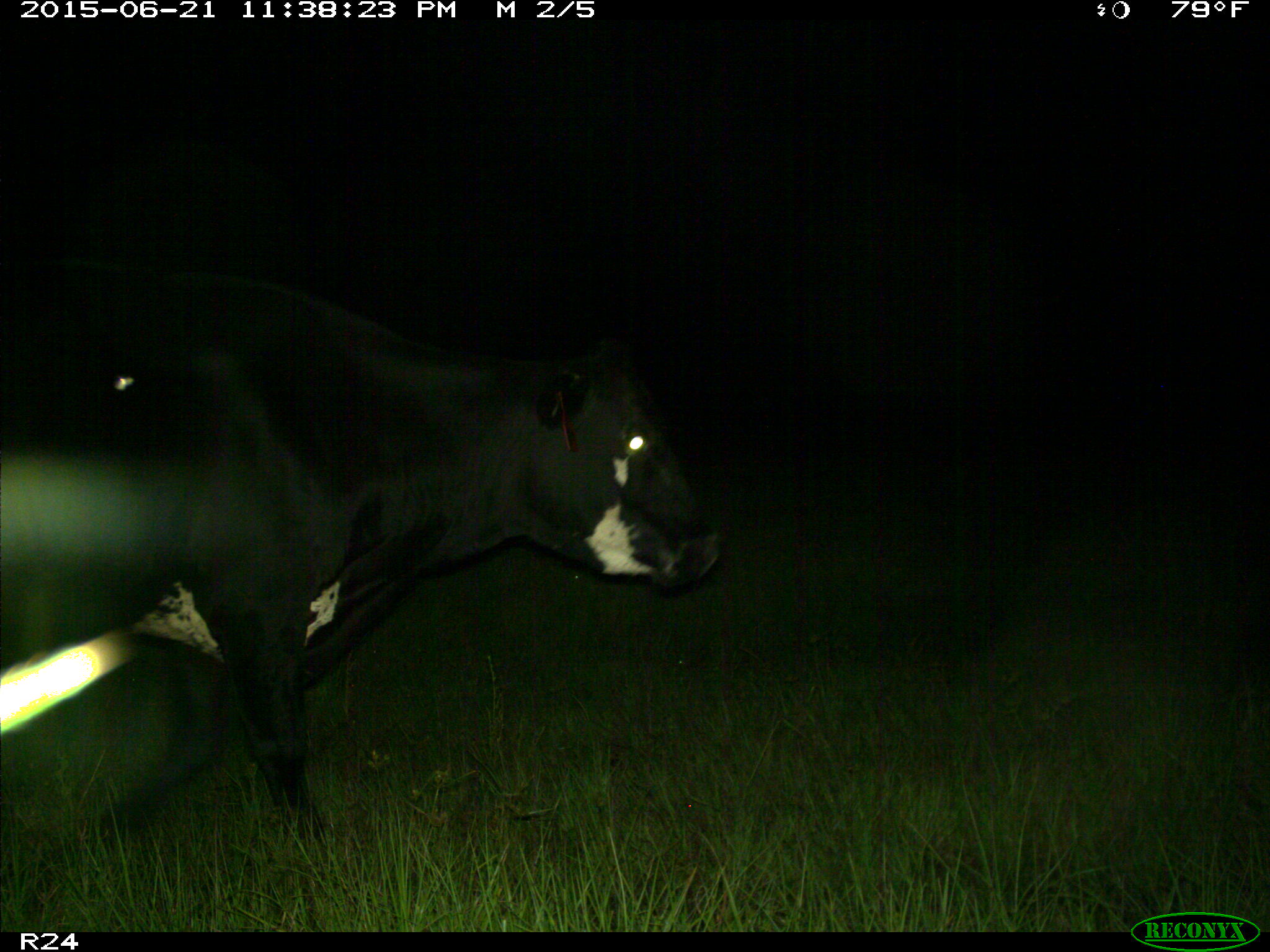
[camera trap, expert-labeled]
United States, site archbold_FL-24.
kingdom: Animalia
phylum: Chordata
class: Mammalia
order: Artiodactyla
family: Bovidae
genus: Bos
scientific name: Bos taurus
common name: domestic cow